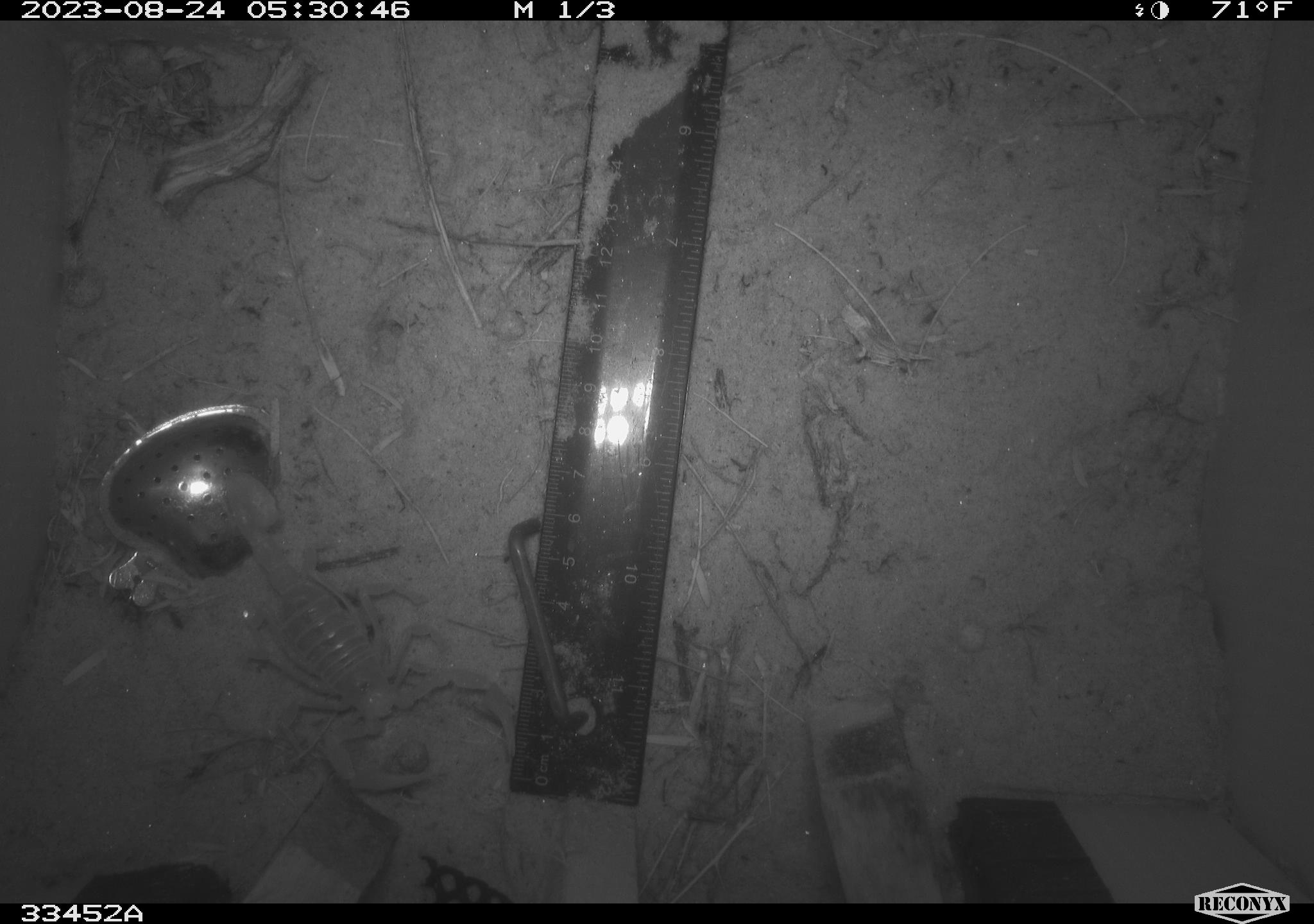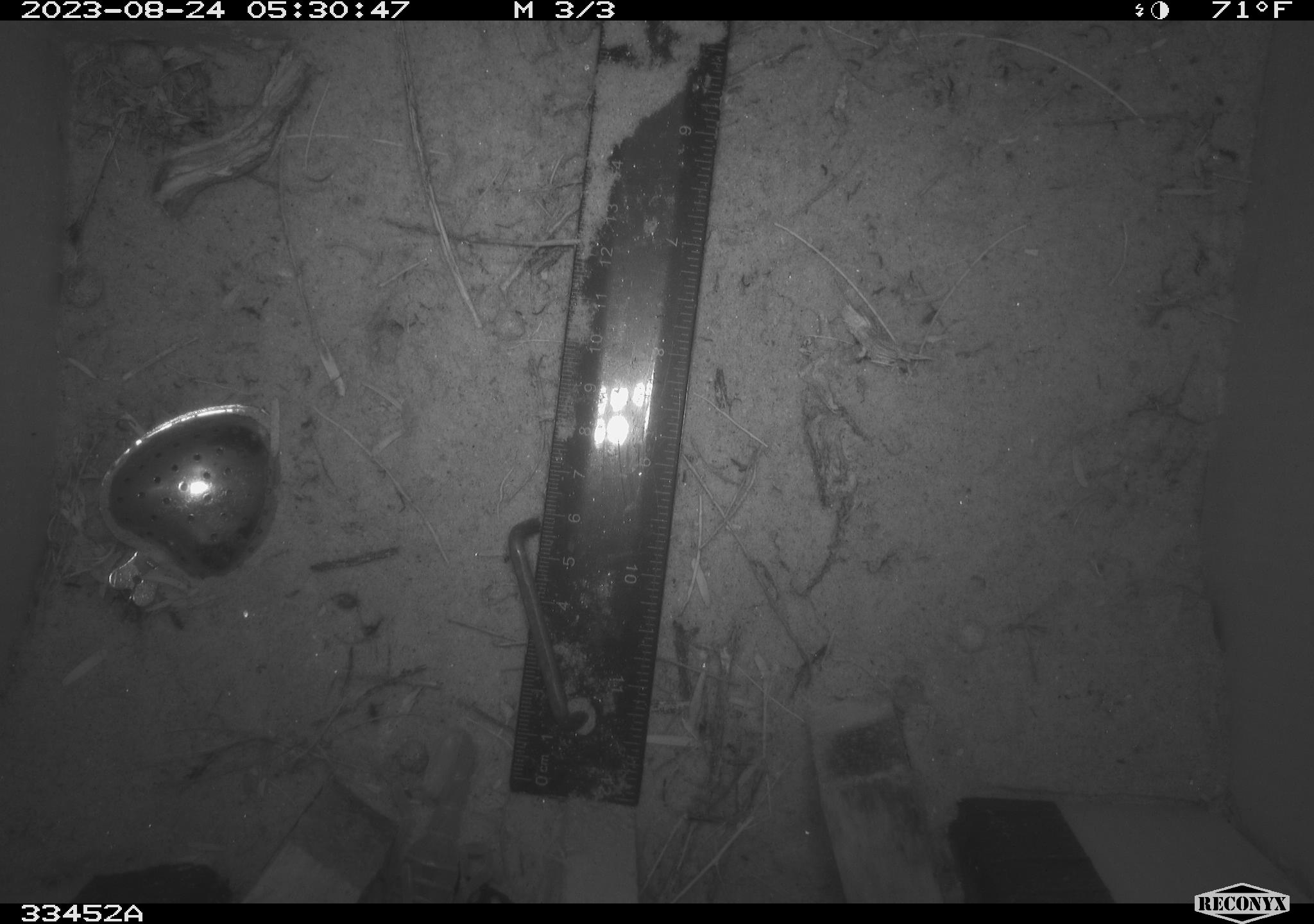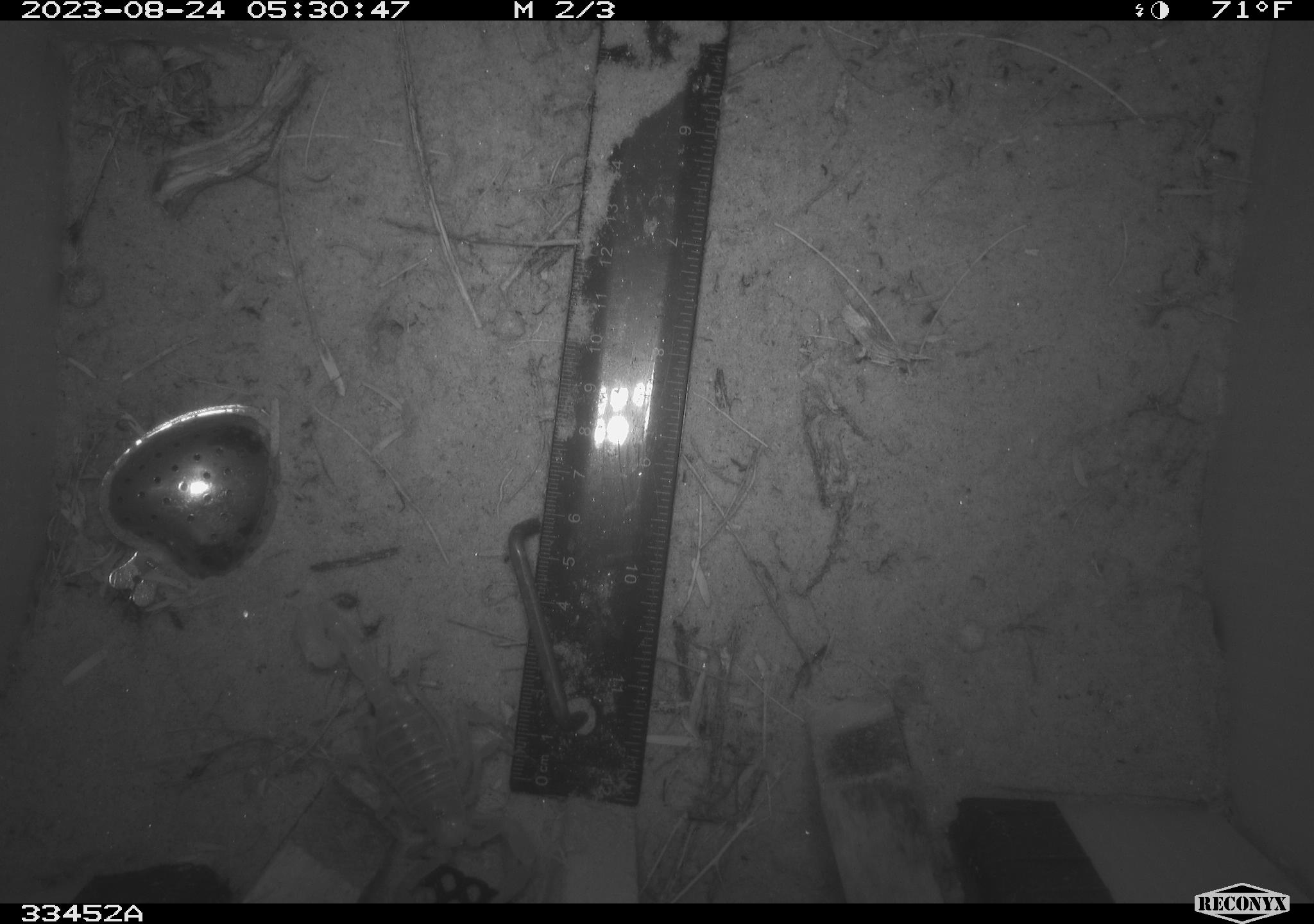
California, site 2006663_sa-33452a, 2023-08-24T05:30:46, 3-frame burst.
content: unidentified animal